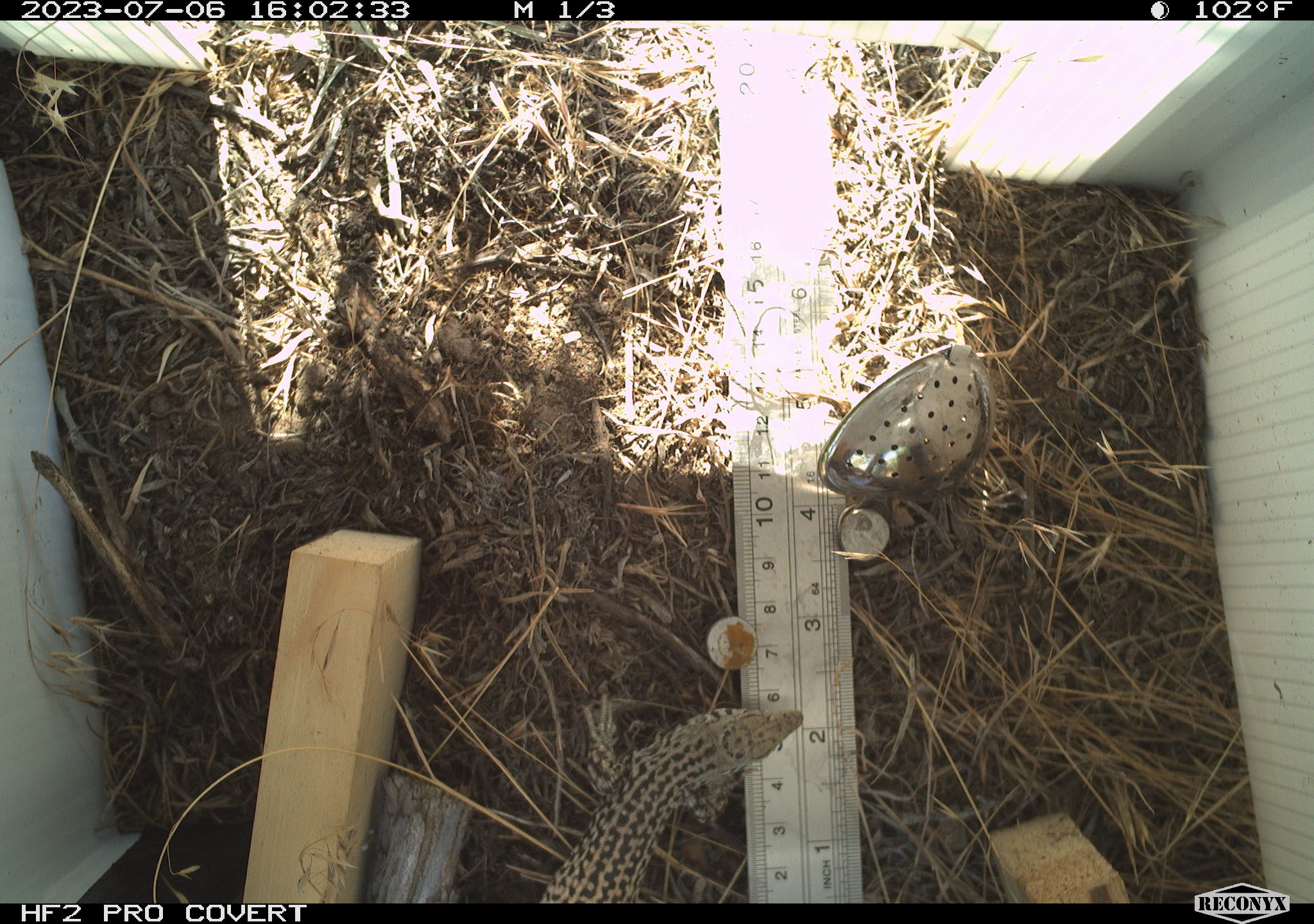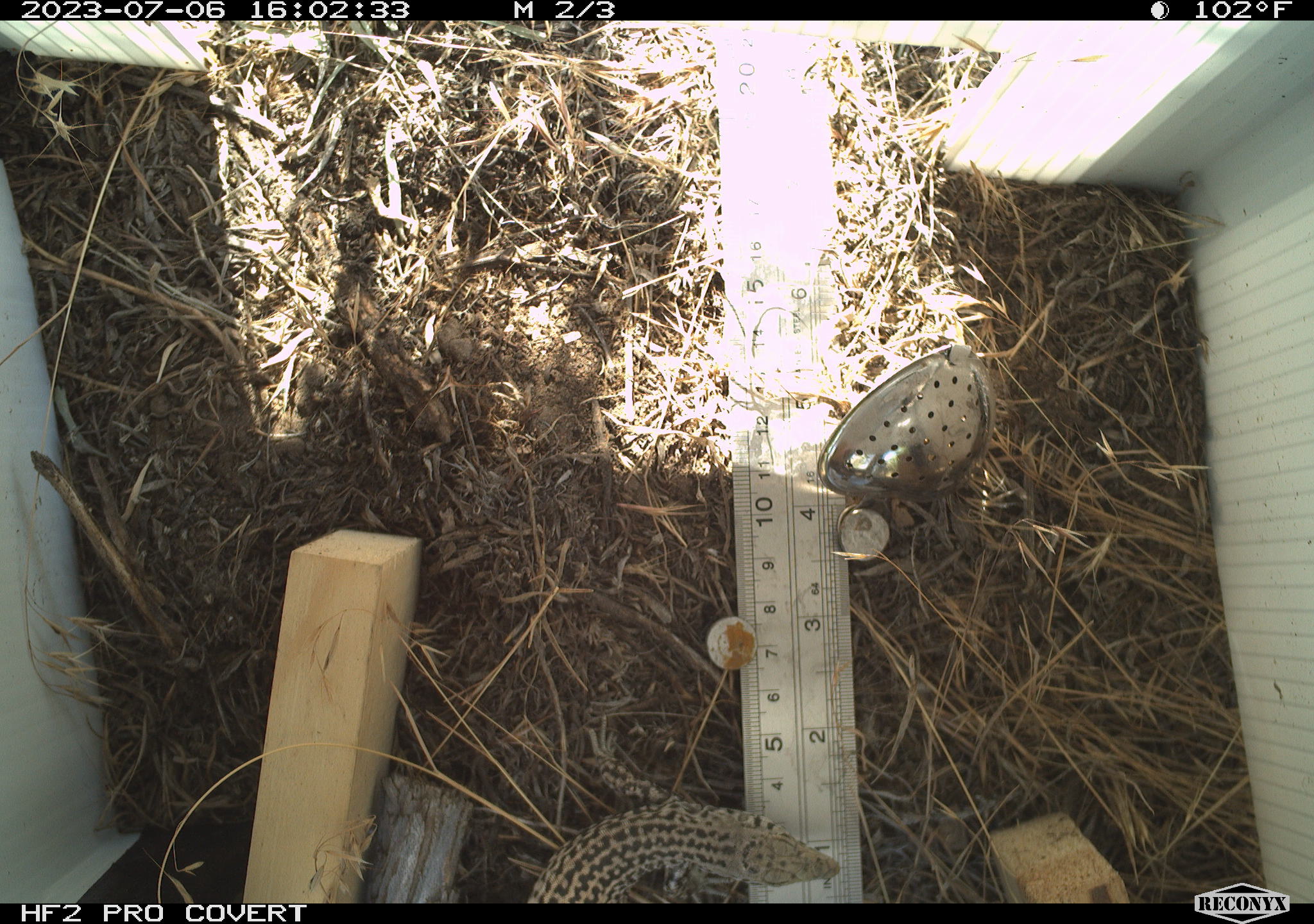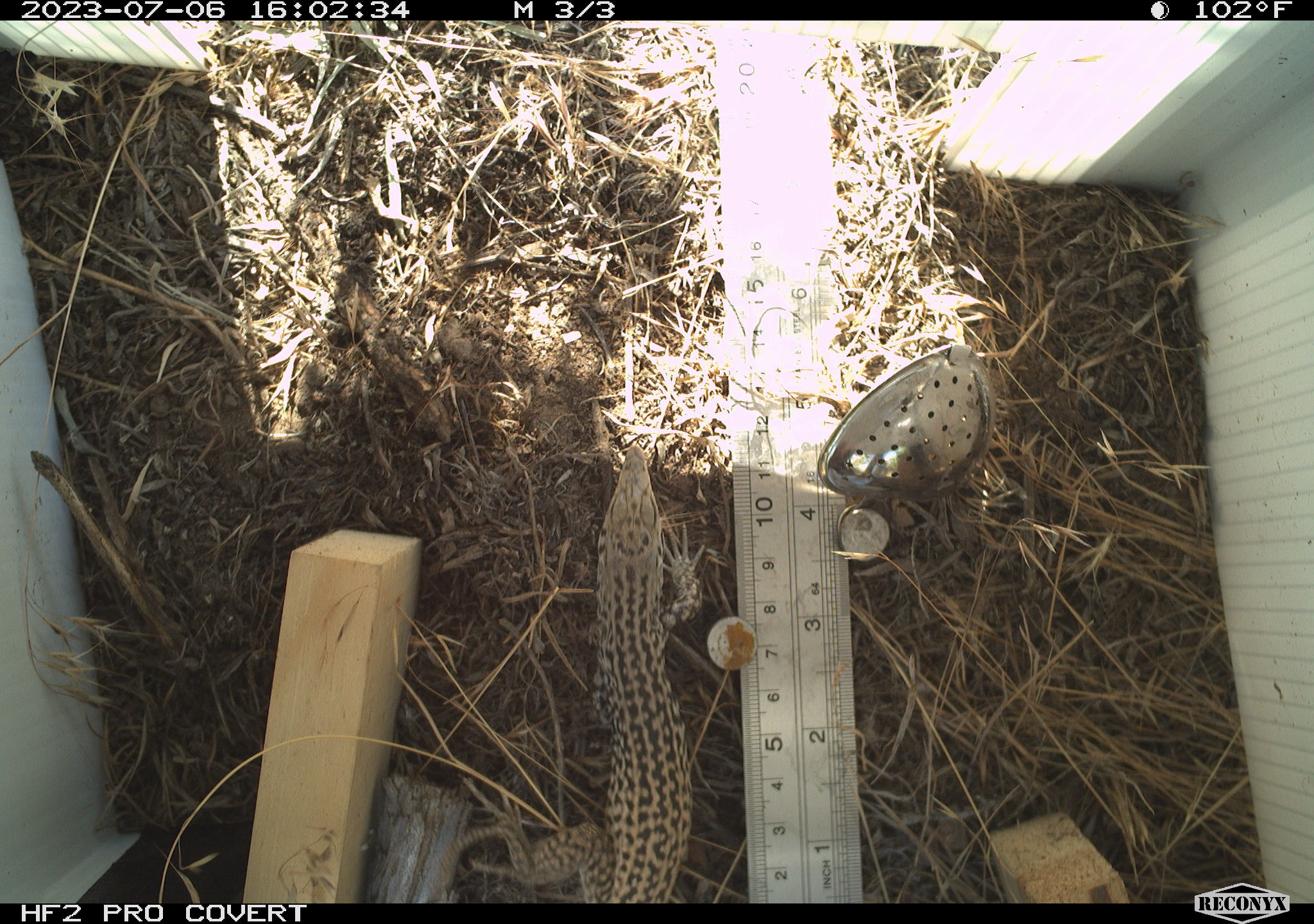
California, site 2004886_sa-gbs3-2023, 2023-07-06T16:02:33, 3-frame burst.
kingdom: Animalia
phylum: Chordata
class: Reptilia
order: Squamata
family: Teiidae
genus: Aspidoscelis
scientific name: Aspidoscelis tigris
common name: western whiptail